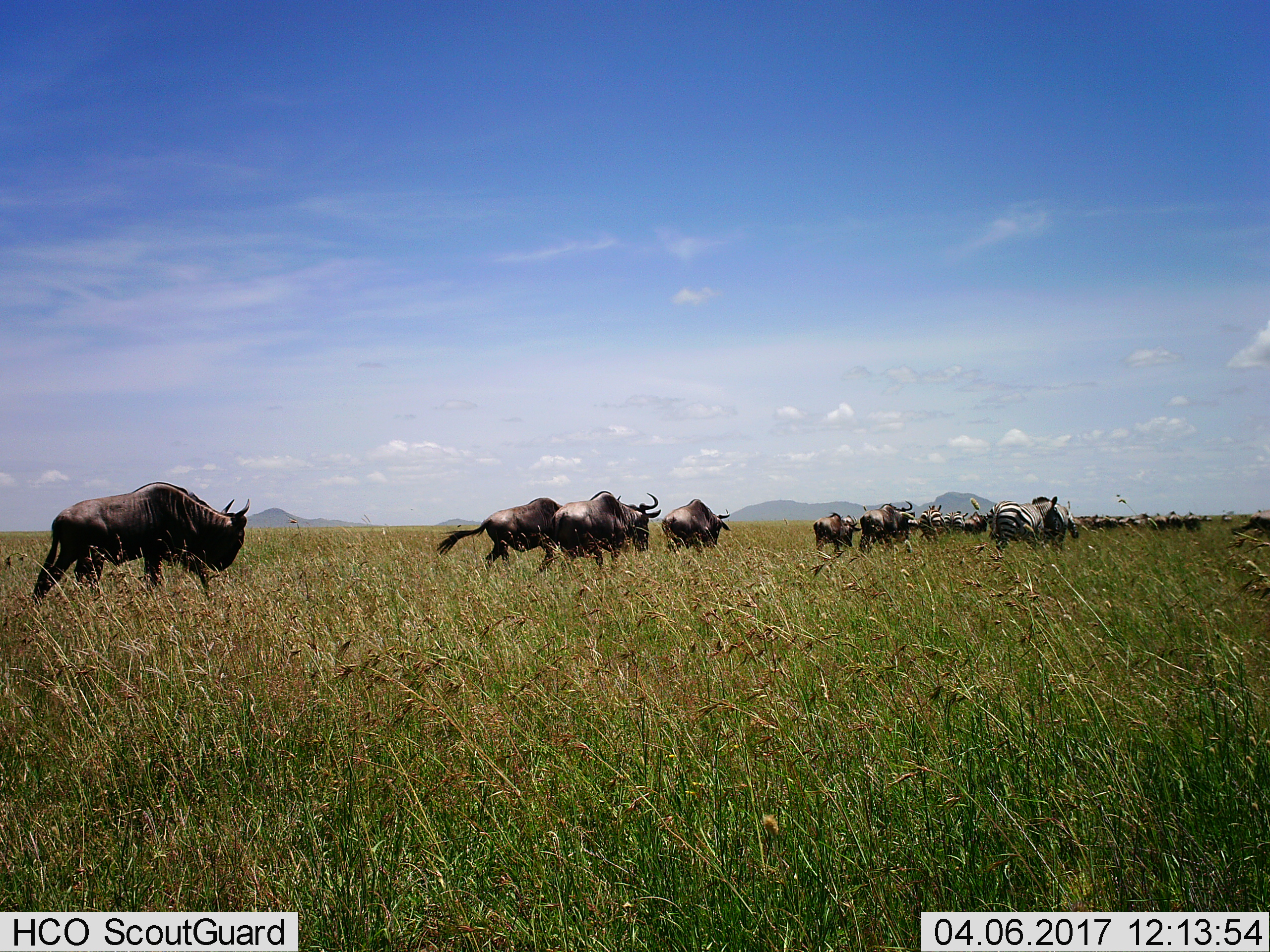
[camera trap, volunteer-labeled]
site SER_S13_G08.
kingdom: Animalia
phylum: Chordata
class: Mammalia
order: Artiodactyla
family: Bovidae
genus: Connochaetes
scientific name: Connochaetes taurinus taurinus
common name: blue wildebeest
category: wildebeestblue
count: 11-50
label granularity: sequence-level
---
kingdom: Animalia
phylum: Chordata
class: Mammalia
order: Perissodactyla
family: Equidae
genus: Equus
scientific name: Equus quagga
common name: plains zebra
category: zebraplains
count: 6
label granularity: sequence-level